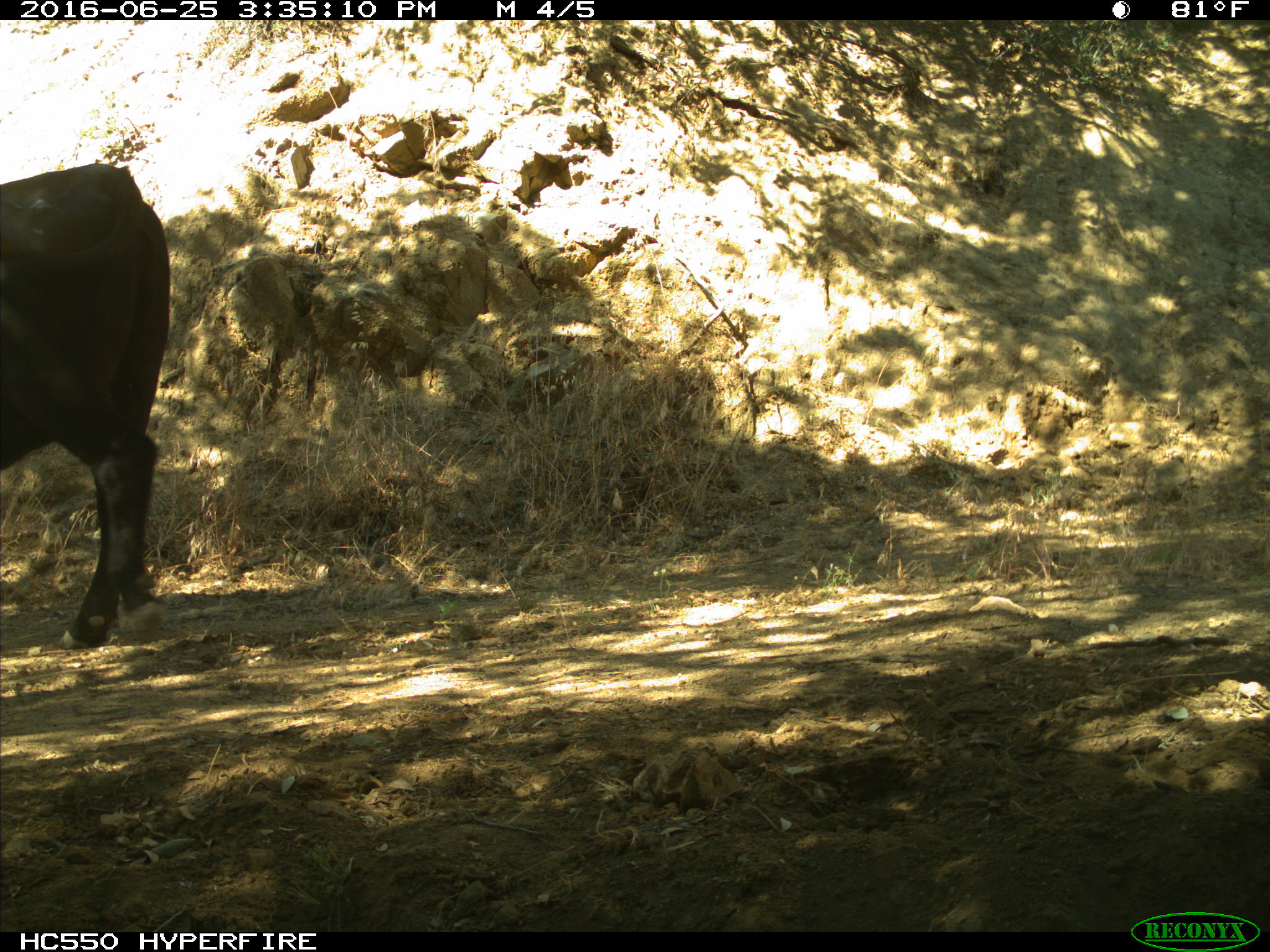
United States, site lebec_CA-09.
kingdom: Animalia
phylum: Chordata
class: Mammalia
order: Artiodactyla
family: Bovidae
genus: Bos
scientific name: Bos taurus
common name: domestic cow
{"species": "Bos taurus (domestic cow)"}